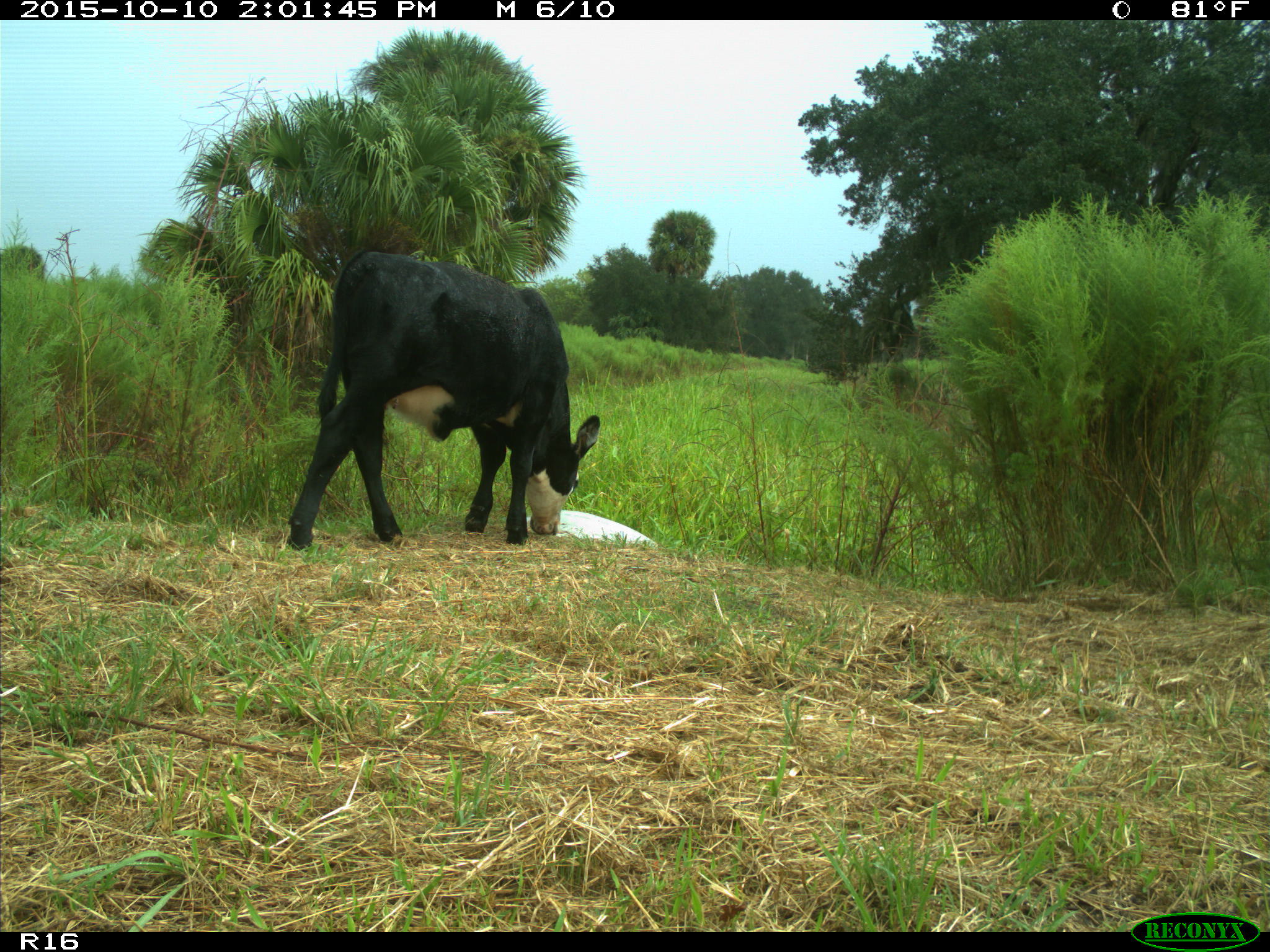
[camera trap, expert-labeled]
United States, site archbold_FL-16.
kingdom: Animalia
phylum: Chordata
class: Mammalia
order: Artiodactyla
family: Bovidae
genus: Bos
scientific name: Bos taurus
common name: domestic cow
Bos taurus (domestic cow).